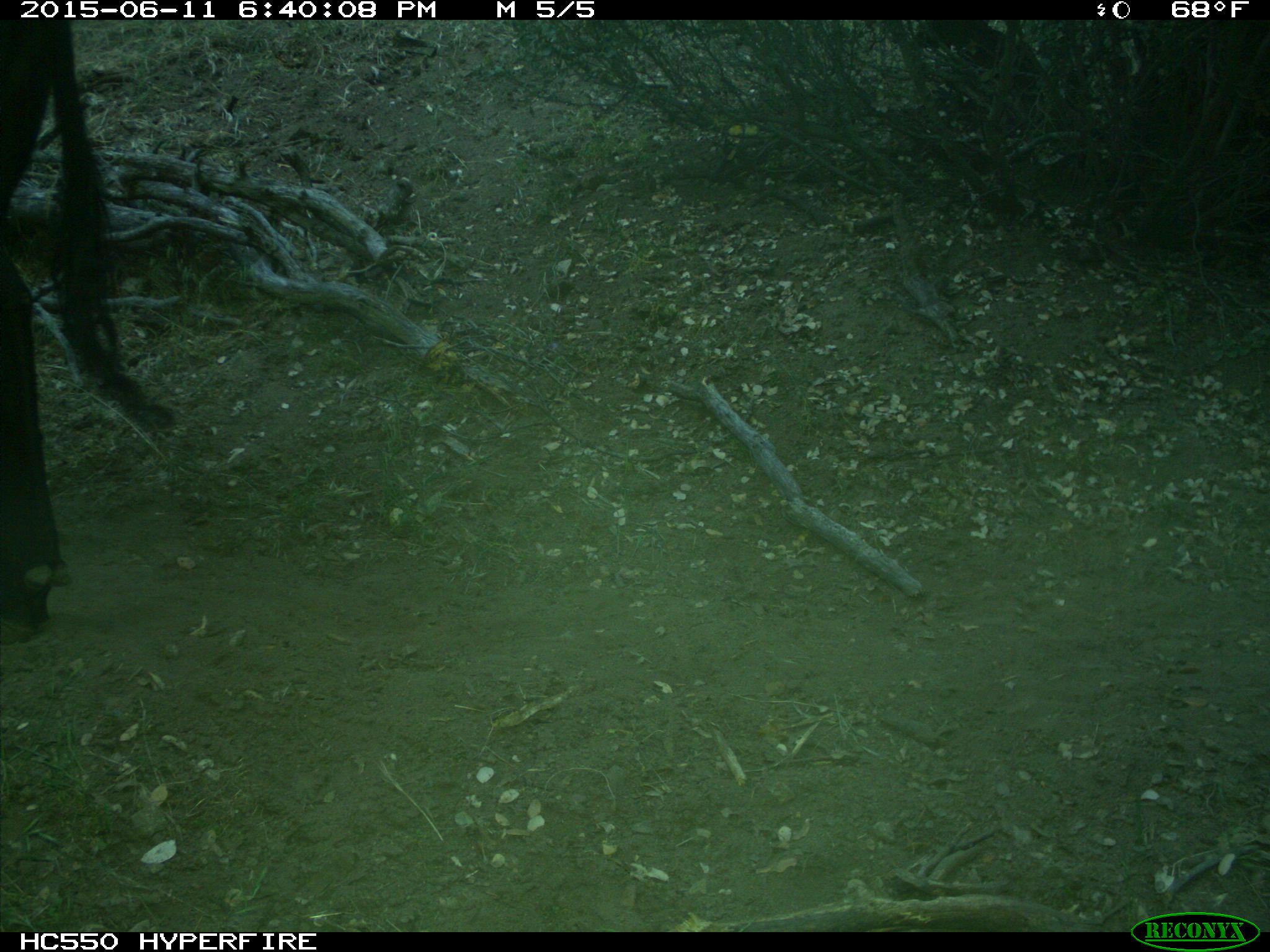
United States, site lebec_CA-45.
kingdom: Animalia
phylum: Chordata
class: Mammalia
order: Artiodactyla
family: Bovidae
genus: Bos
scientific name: Bos taurus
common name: domestic cow